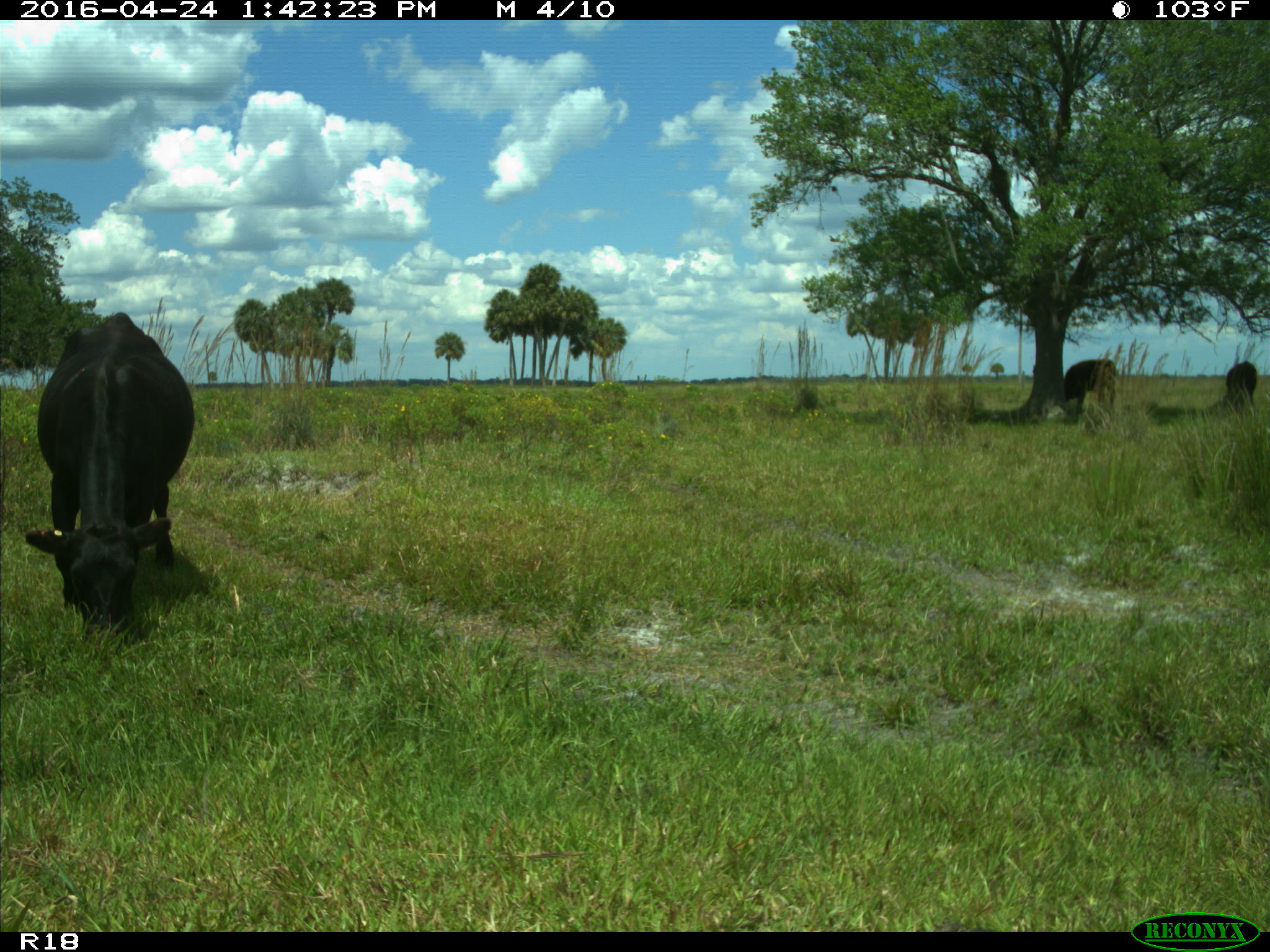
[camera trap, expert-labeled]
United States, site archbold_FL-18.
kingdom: Animalia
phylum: Chordata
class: Mammalia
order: Artiodactyla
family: Bovidae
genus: Bos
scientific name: Bos taurus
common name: domestic cow